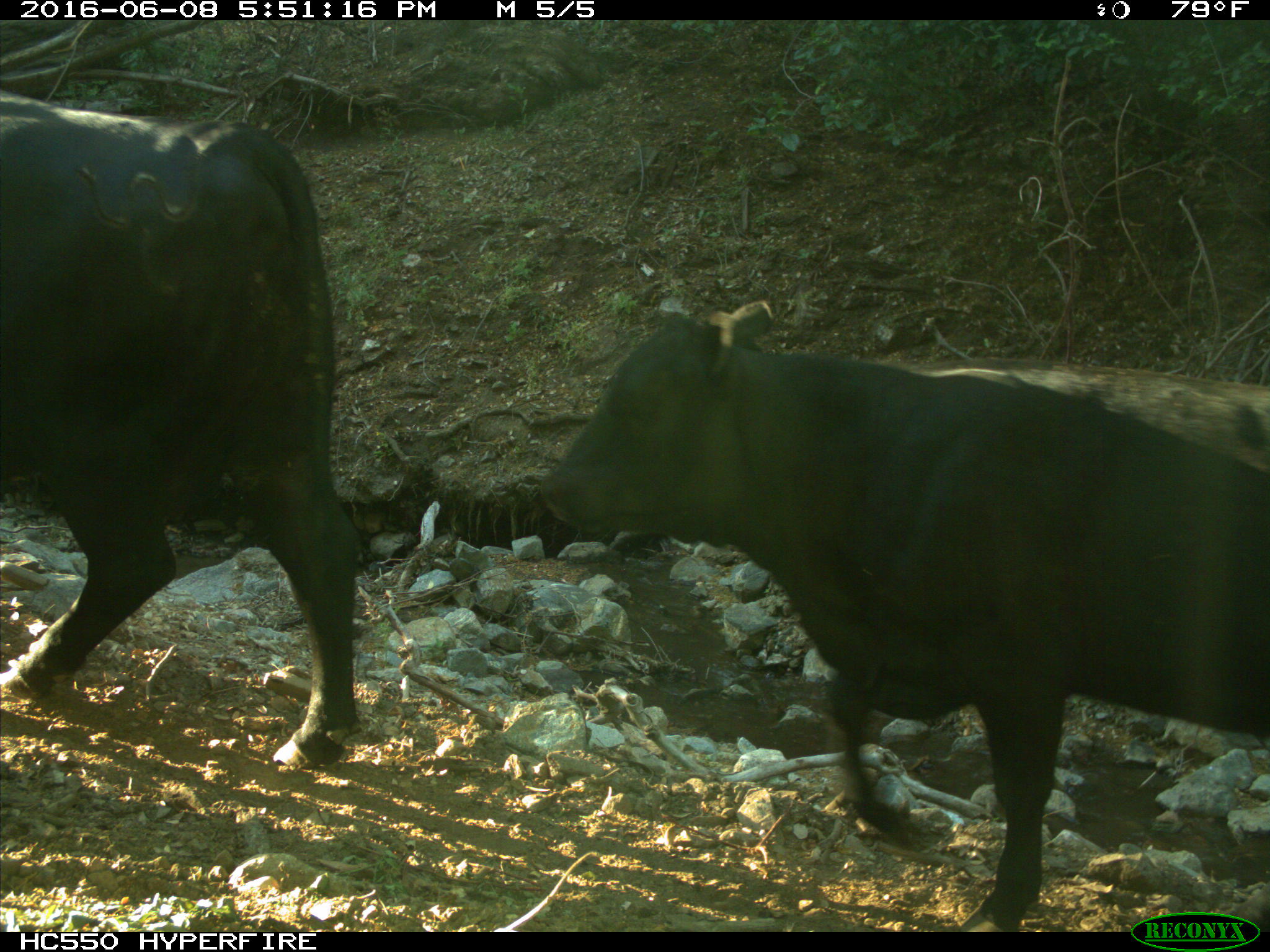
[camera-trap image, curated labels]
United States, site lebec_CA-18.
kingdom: Animalia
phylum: Chordata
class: Mammalia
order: Artiodactyla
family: Bovidae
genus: Bos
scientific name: Bos taurus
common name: domestic cow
Bos taurus (domestic cow).